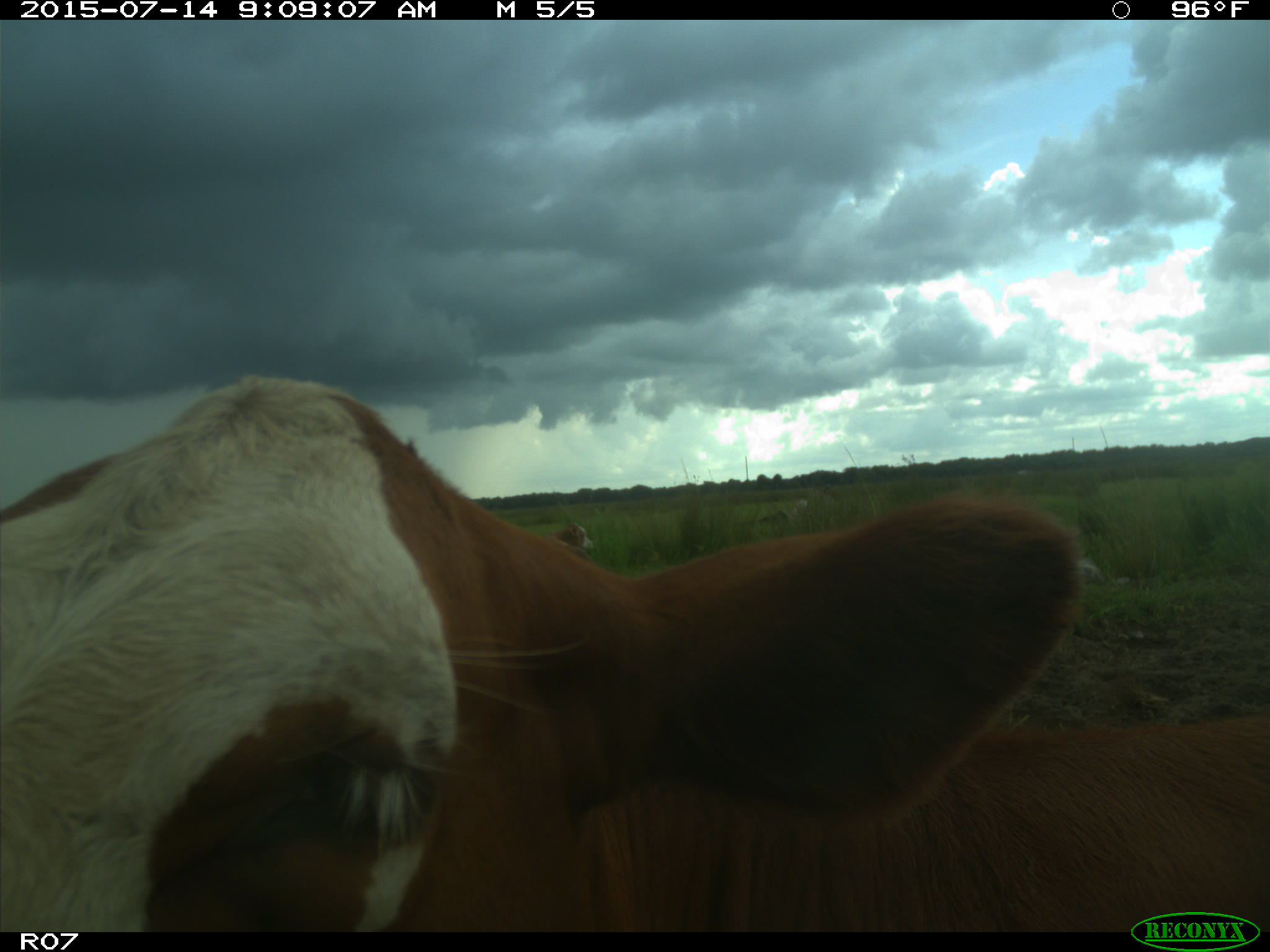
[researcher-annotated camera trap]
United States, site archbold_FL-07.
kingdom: Animalia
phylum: Chordata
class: Mammalia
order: Artiodactyla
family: Bovidae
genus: Bos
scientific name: Bos taurus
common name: domestic cow